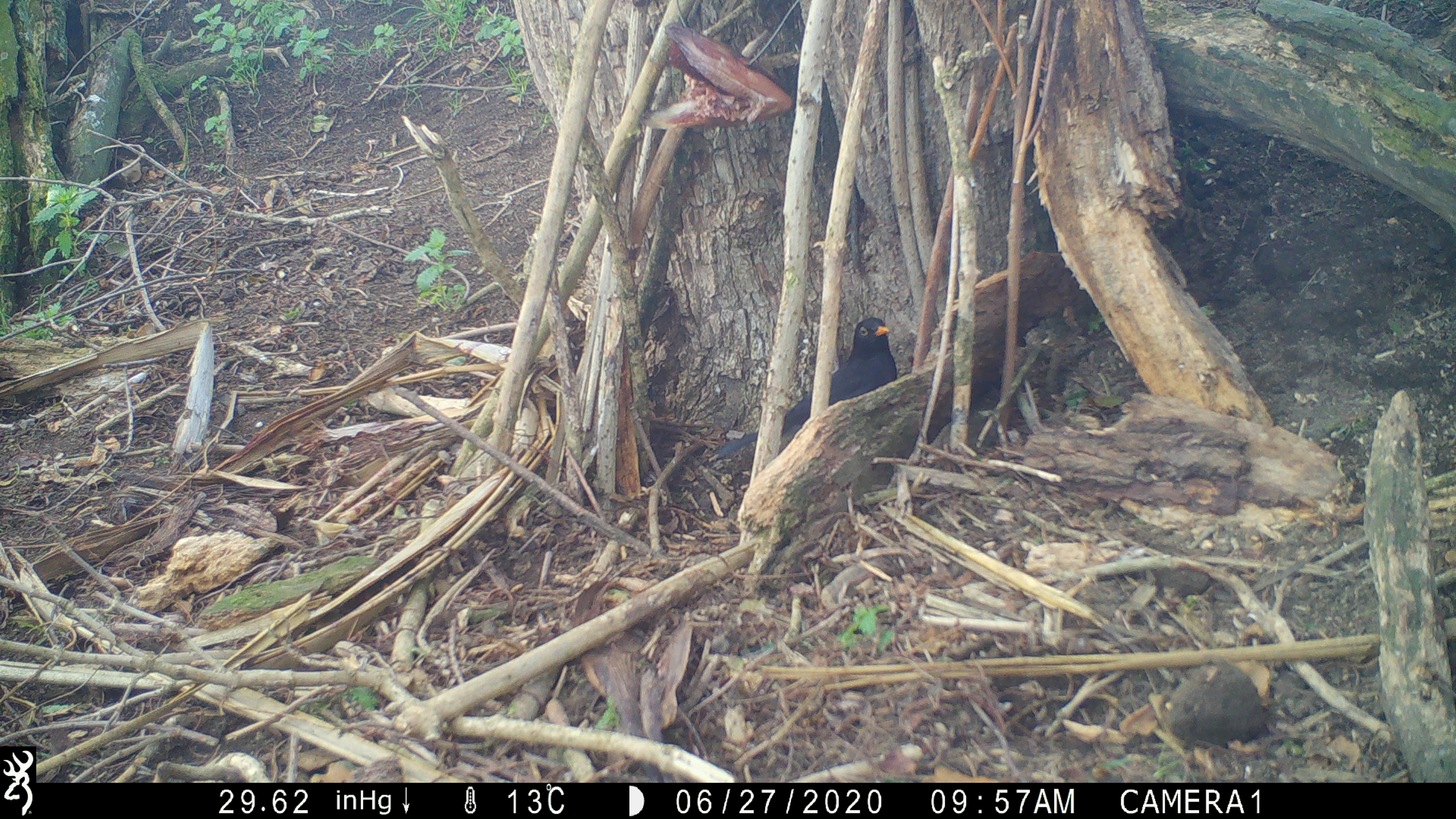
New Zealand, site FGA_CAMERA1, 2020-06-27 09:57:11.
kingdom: Animalia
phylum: Chordata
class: Aves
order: Passeriformes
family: Turdidae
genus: Turdus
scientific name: Turdus merula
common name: eurasian blackbird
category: blackbird